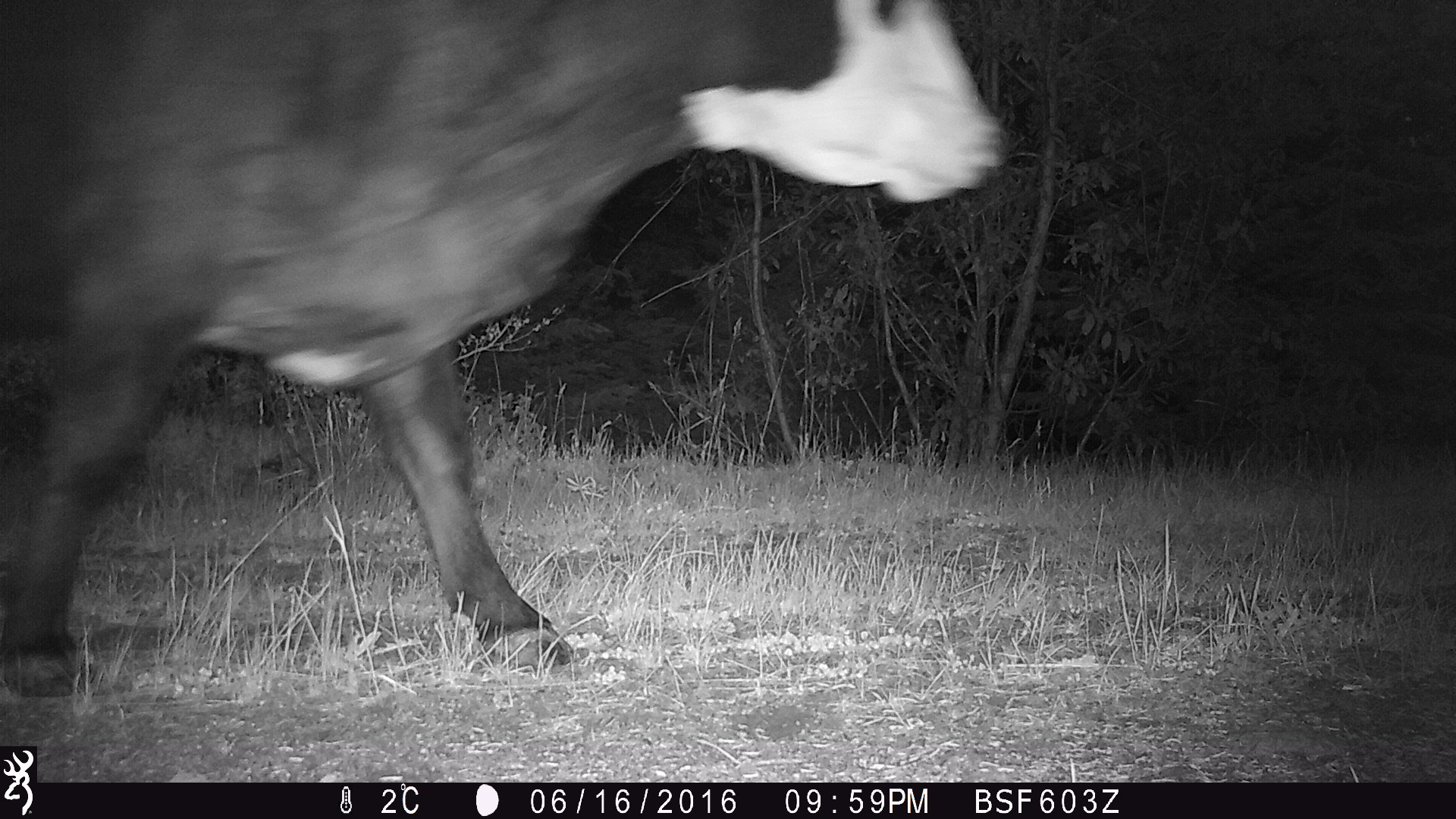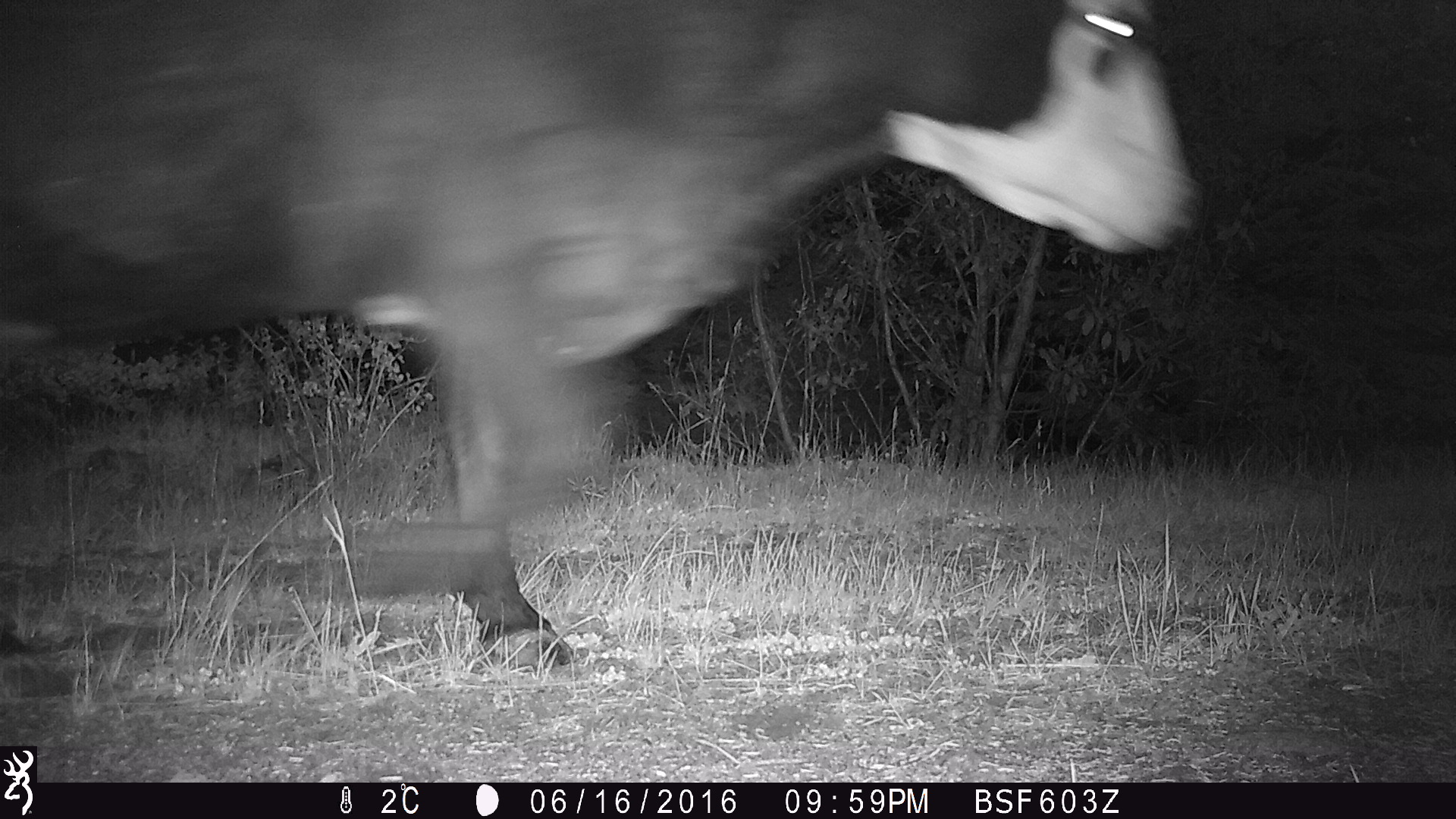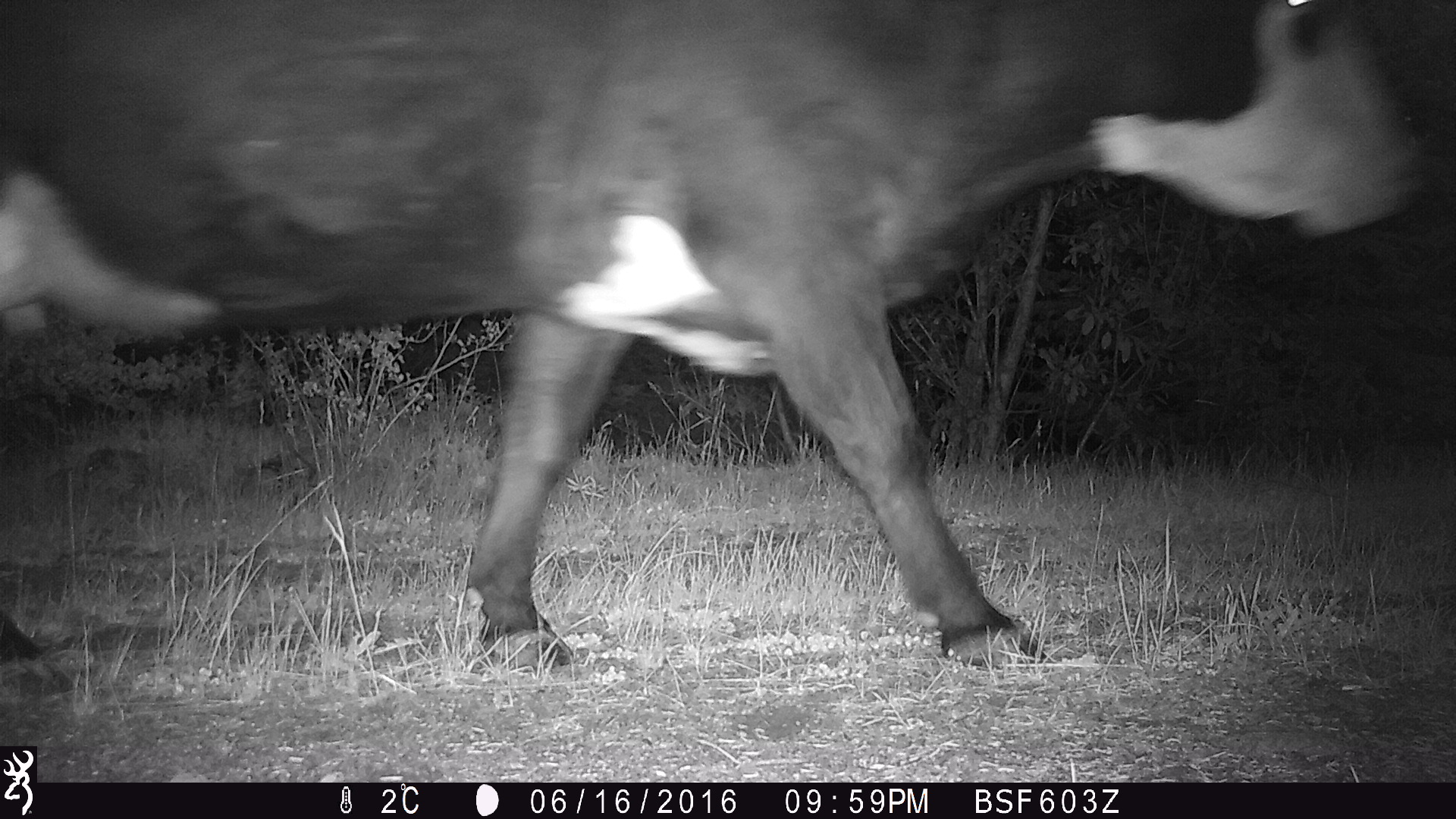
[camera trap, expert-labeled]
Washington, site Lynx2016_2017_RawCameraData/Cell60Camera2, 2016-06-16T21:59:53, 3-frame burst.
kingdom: Animalia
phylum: Chordata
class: Mammalia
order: Artiodactyla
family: Bovidae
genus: Bos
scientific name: Bos taurus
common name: domestic cattle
Domestic cattle (Bos taurus). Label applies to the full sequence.